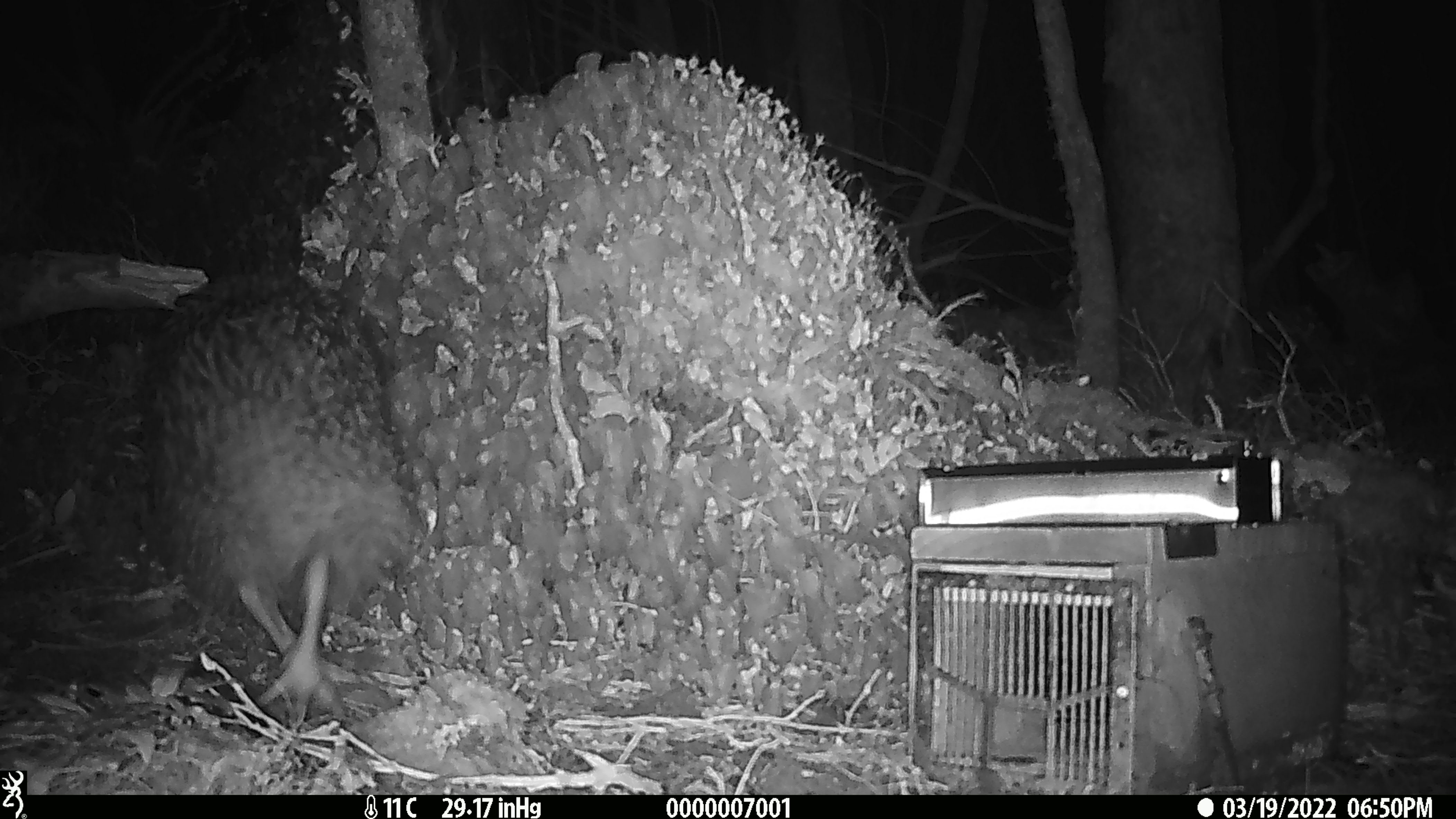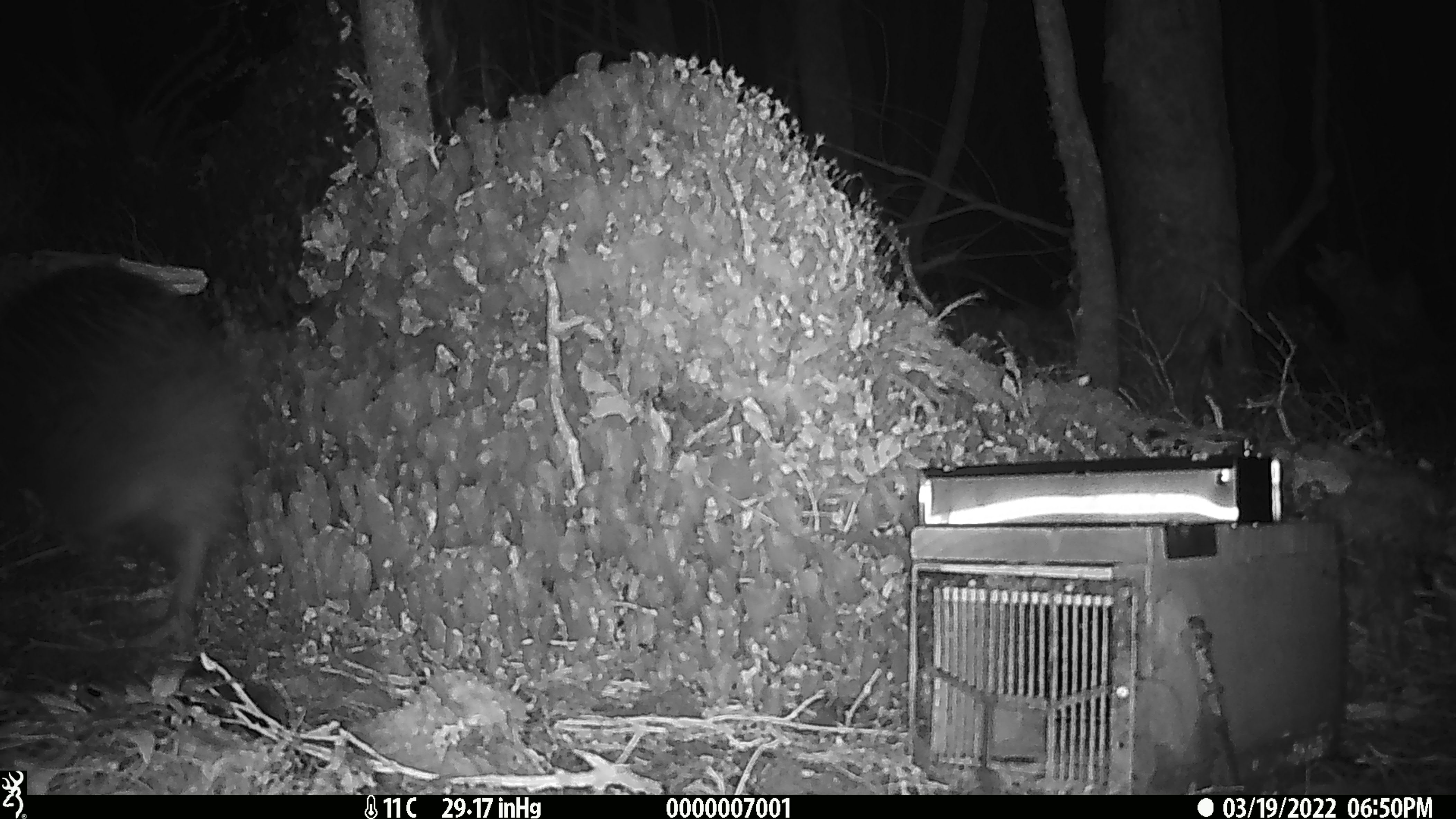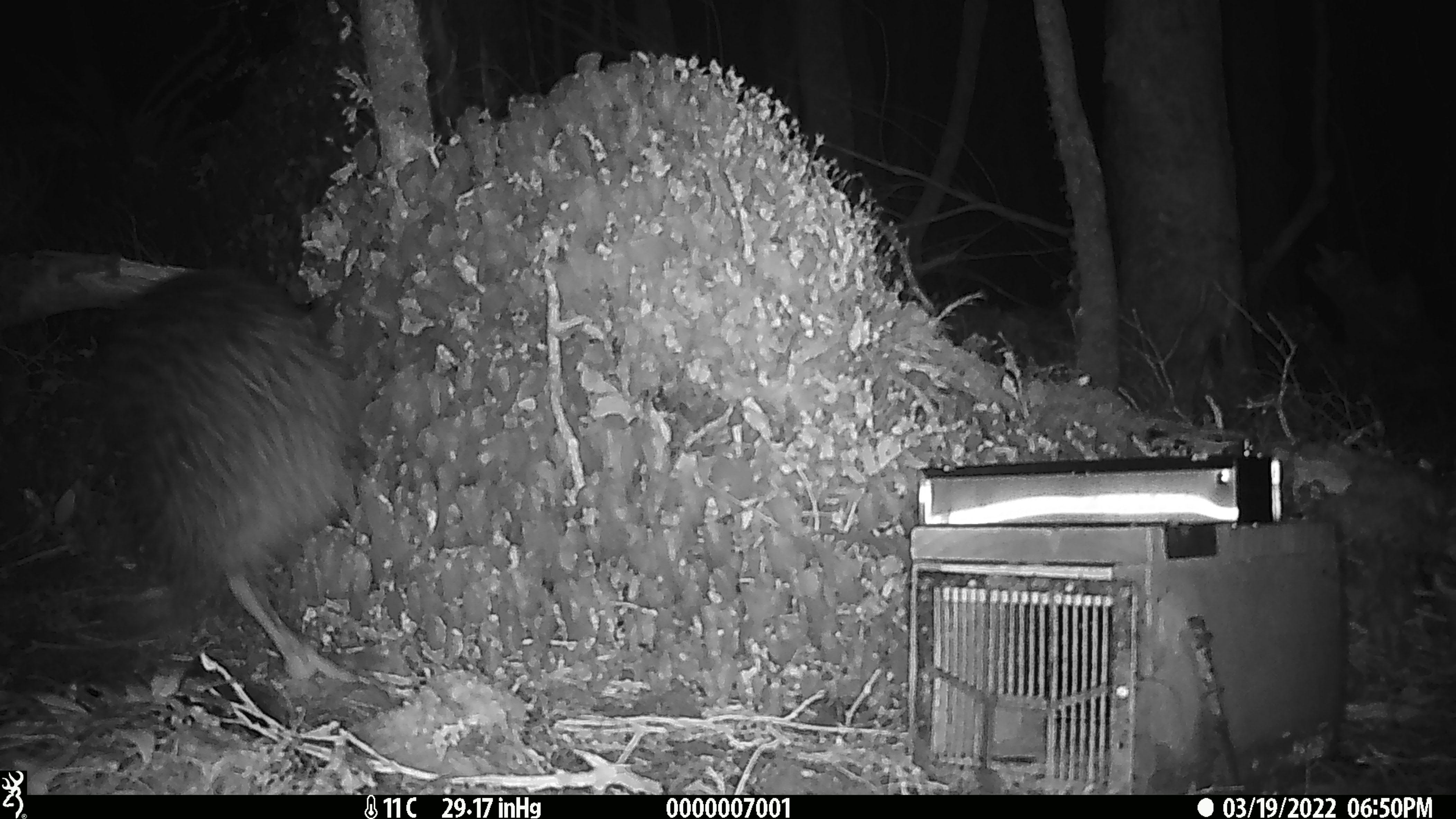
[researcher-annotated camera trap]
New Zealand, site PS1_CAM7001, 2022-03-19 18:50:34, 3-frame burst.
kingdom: Animalia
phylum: Chordata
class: Aves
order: Apterygiformes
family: Apterygidae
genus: Apteryx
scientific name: Apteryx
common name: kiwi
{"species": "kiwi (Apteryx)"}